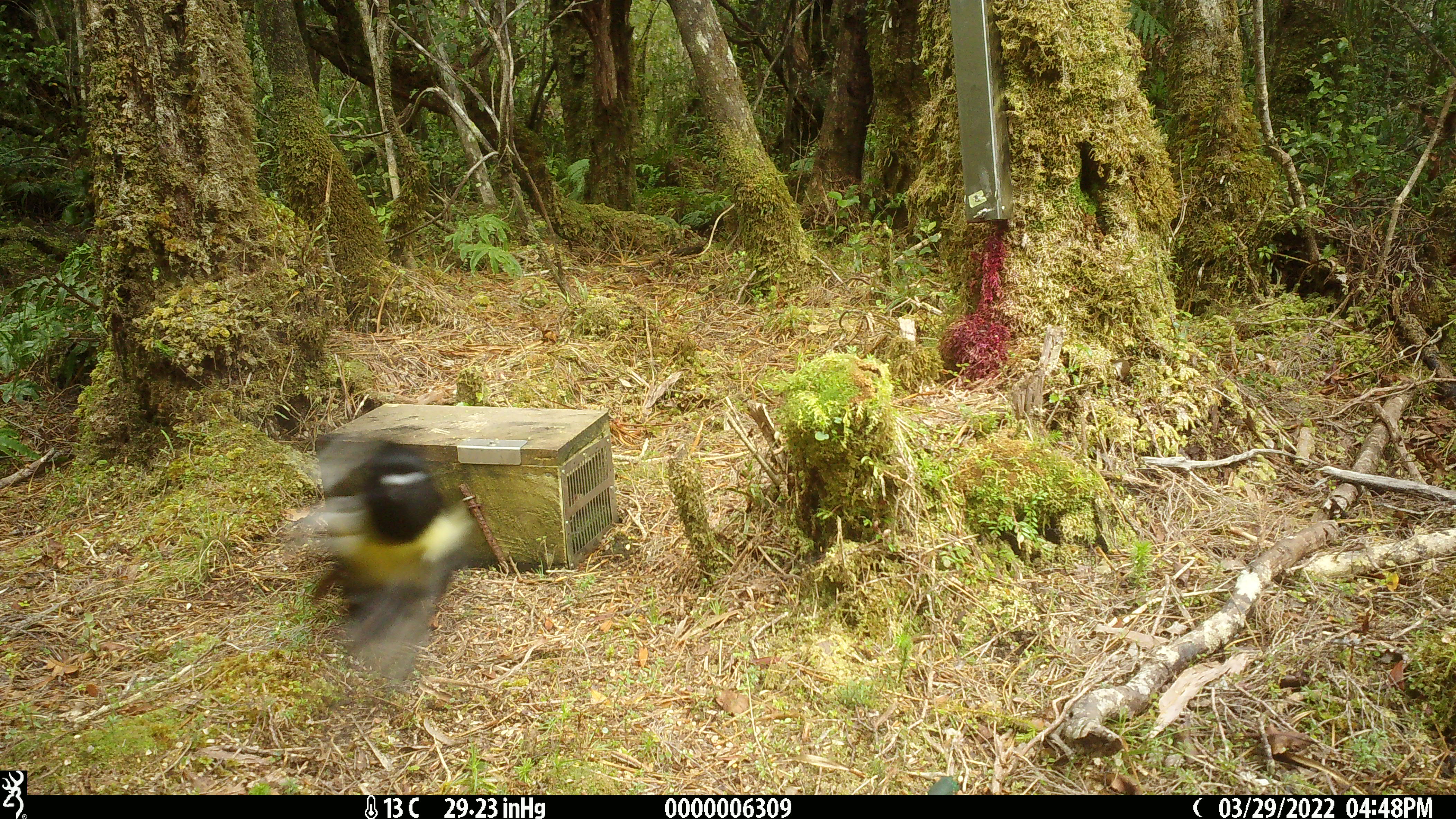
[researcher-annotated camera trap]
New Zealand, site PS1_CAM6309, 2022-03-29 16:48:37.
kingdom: Animalia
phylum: Chordata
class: Aves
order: Passeriformes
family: Petroicidae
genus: Petroica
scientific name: Petroica macrocephala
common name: tomtit